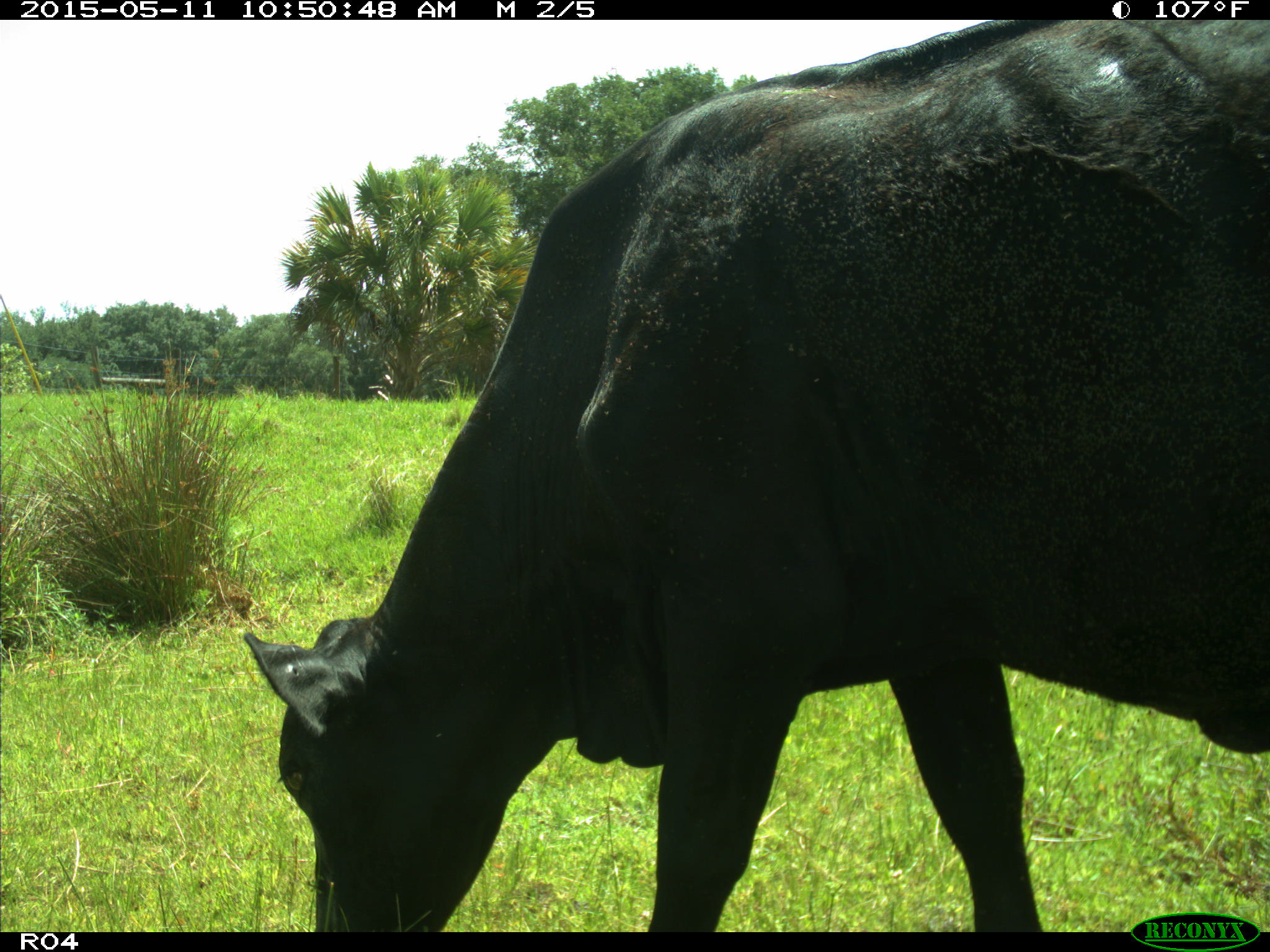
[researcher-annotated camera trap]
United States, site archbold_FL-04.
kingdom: Animalia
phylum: Chordata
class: Mammalia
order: Artiodactyla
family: Bovidae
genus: Bos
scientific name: Bos taurus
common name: domestic cow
Bos taurus (domestic cow).